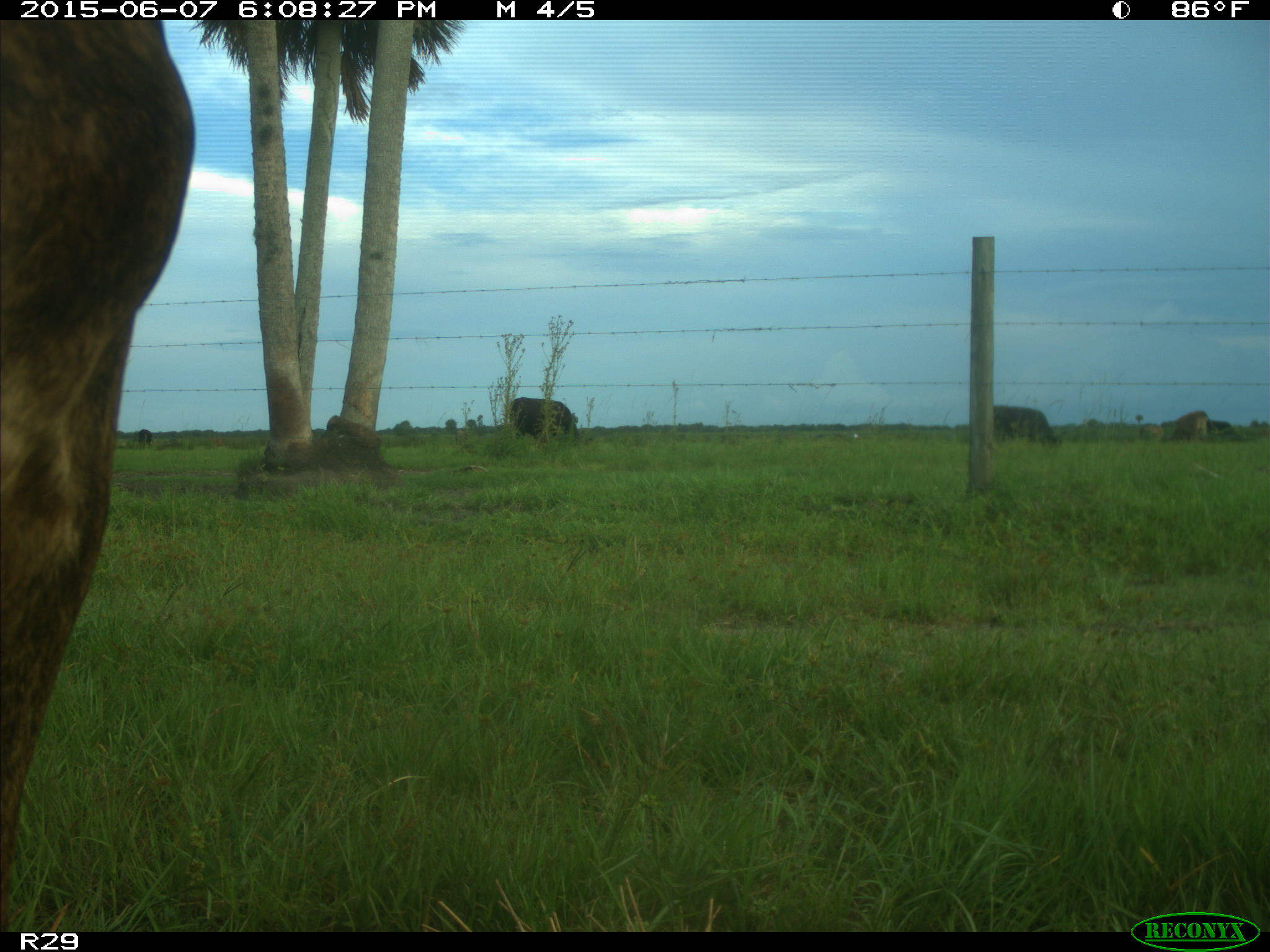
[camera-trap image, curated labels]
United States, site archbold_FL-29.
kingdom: Animalia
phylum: Chordata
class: Mammalia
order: Artiodactyla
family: Bovidae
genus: Bos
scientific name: Bos taurus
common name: domestic cow